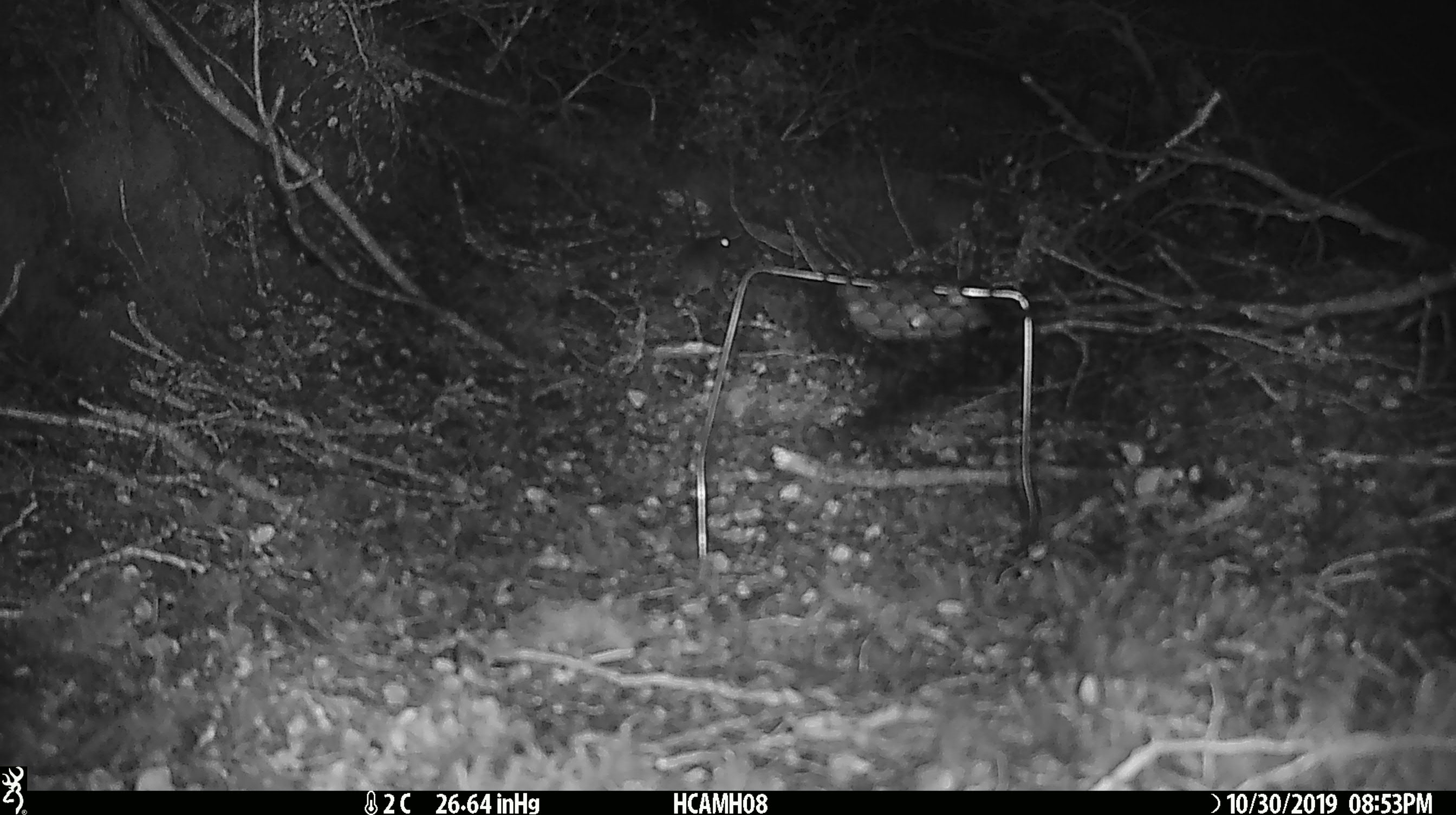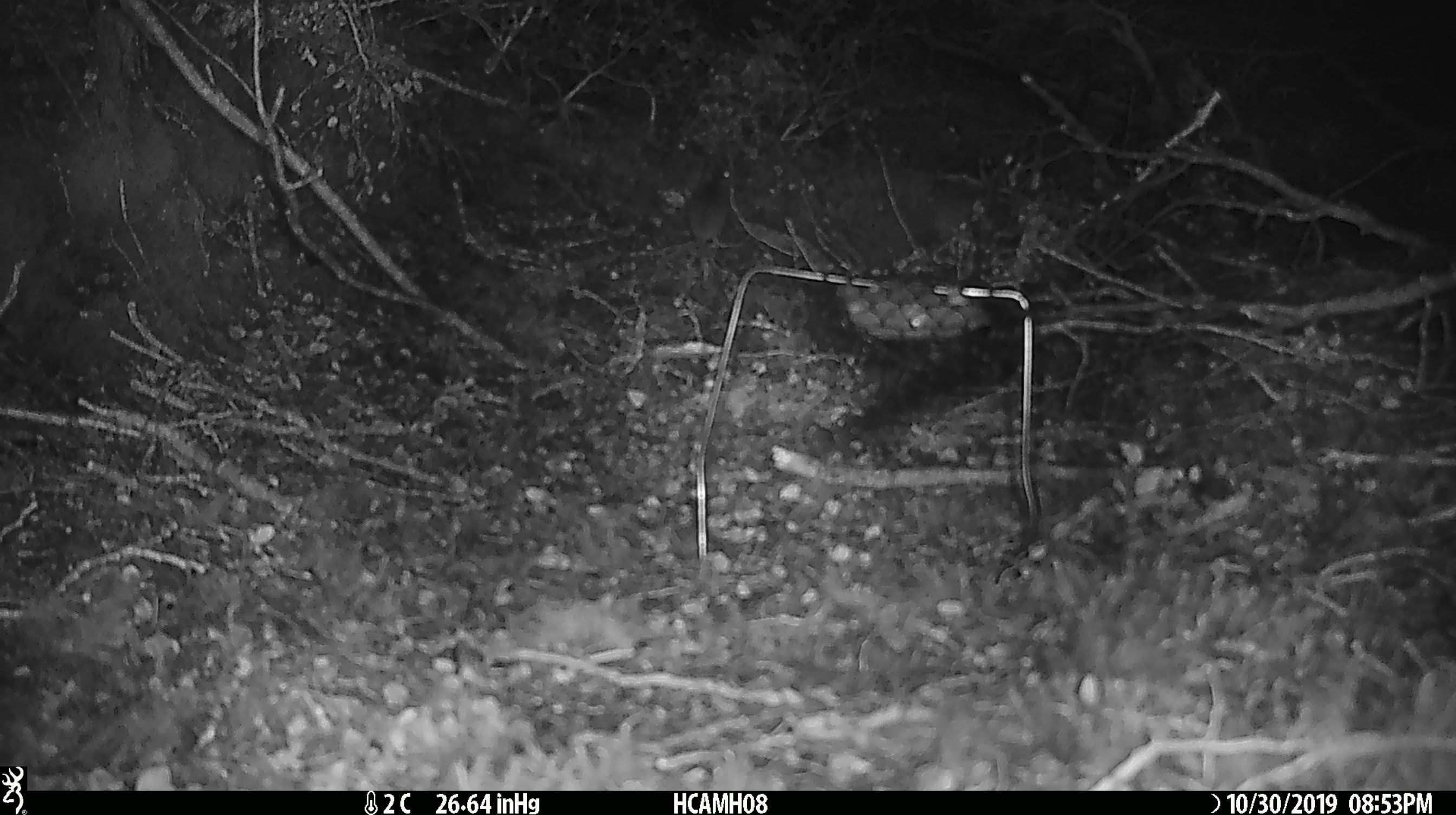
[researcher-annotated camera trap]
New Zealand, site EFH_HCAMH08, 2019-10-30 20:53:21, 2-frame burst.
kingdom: Animalia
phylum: Chordata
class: Mammalia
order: Rodentia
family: Muridae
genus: Mus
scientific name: Mus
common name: mouse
Mouse (Mus).